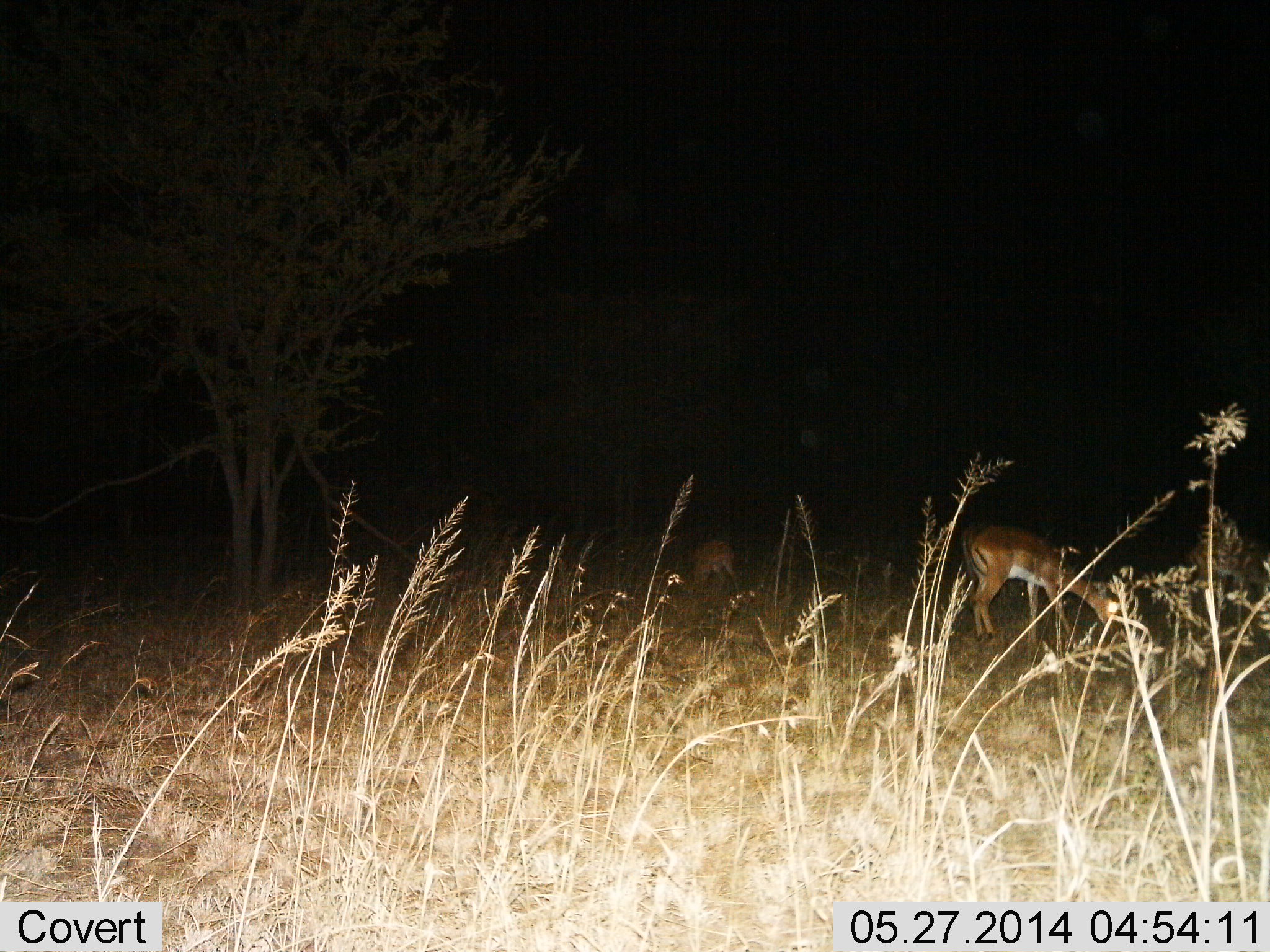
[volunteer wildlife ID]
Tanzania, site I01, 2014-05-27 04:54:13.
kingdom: Animalia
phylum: Chordata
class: Mammalia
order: Artiodactyla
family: Bovidae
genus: Aepyceros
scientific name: Aepyceros melampus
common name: impala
Impala (Aepyceros melampus), count 2. Behavior (volunteer vote fractions): standing 22%, resting 0%, moving 0%, interacting 0%. Young present (vote fraction): 0%. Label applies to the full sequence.